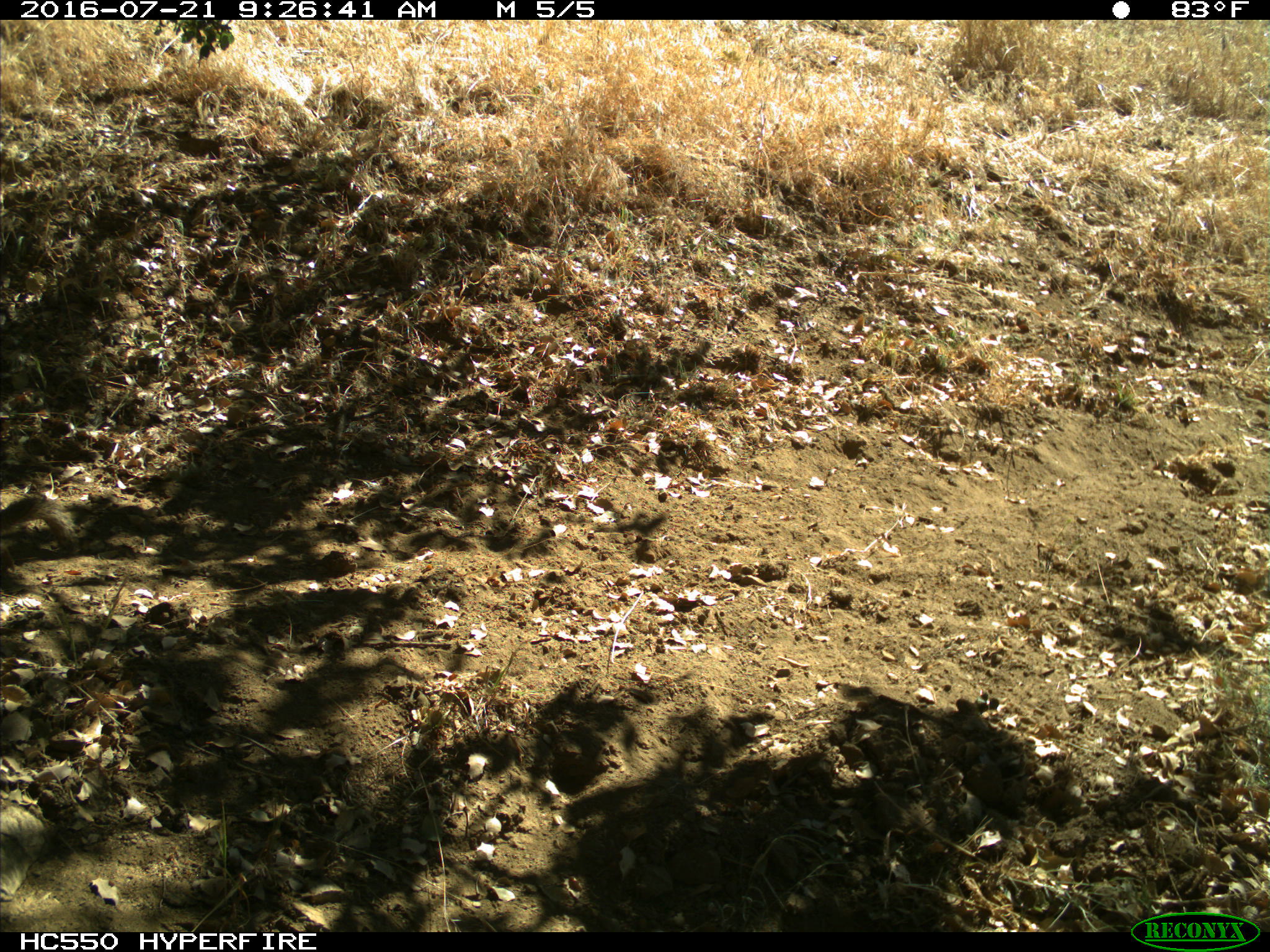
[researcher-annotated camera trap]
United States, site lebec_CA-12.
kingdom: Animalia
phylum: Chordata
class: Mammalia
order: Rodentia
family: Sciuridae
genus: Otospermophilus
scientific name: Otospermophilus beecheyi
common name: california ground squirrel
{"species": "Otospermophilus beecheyi (california ground squirrel)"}